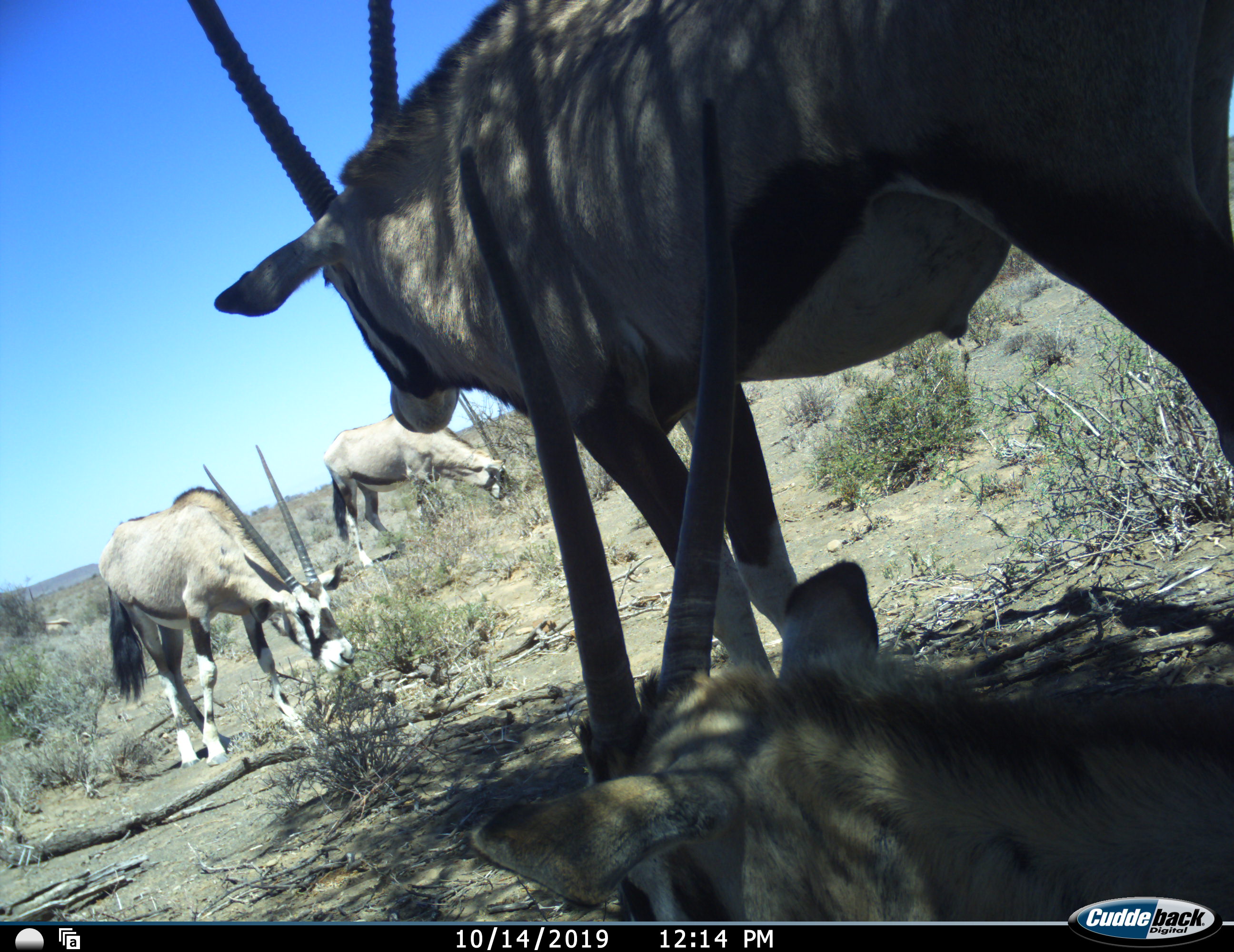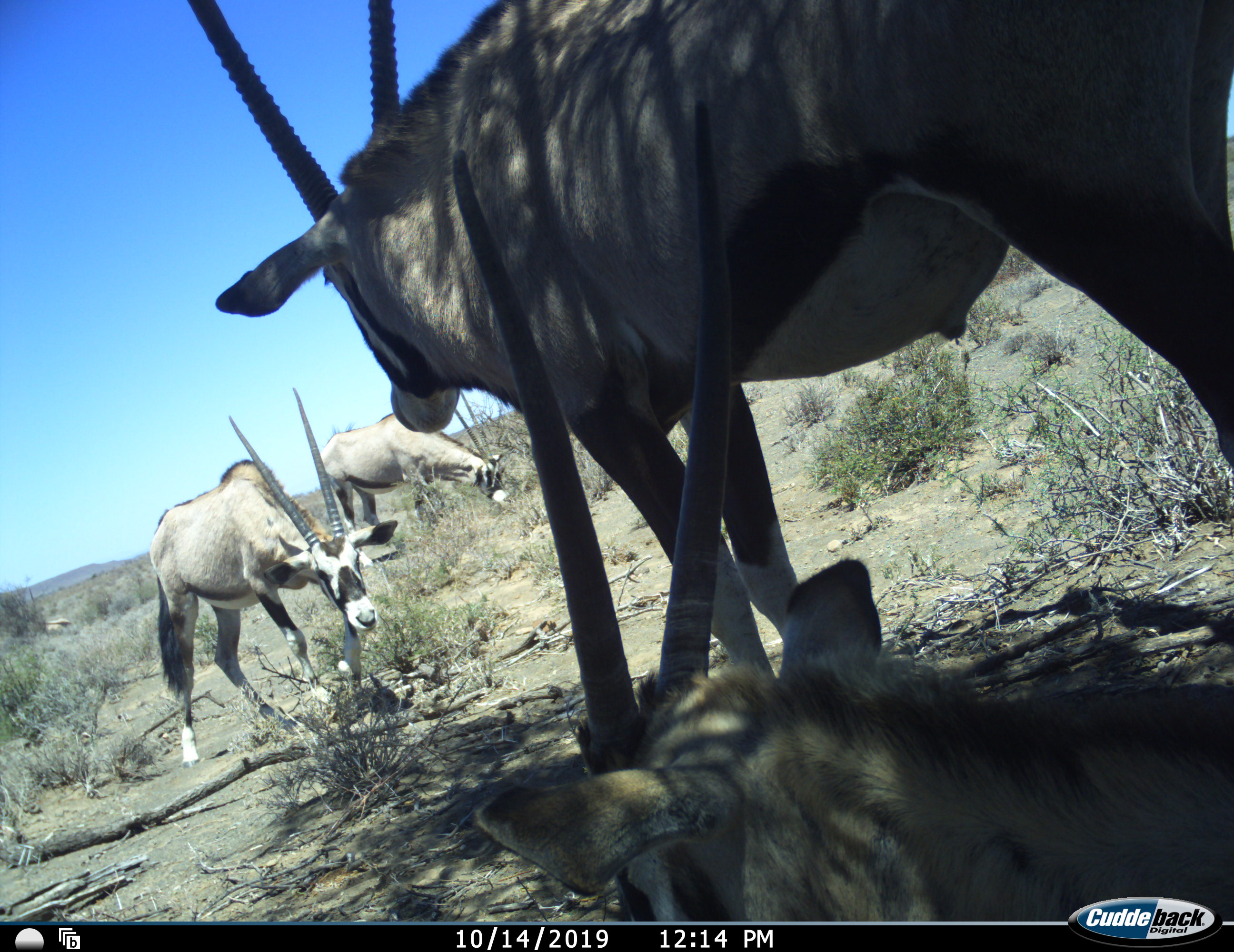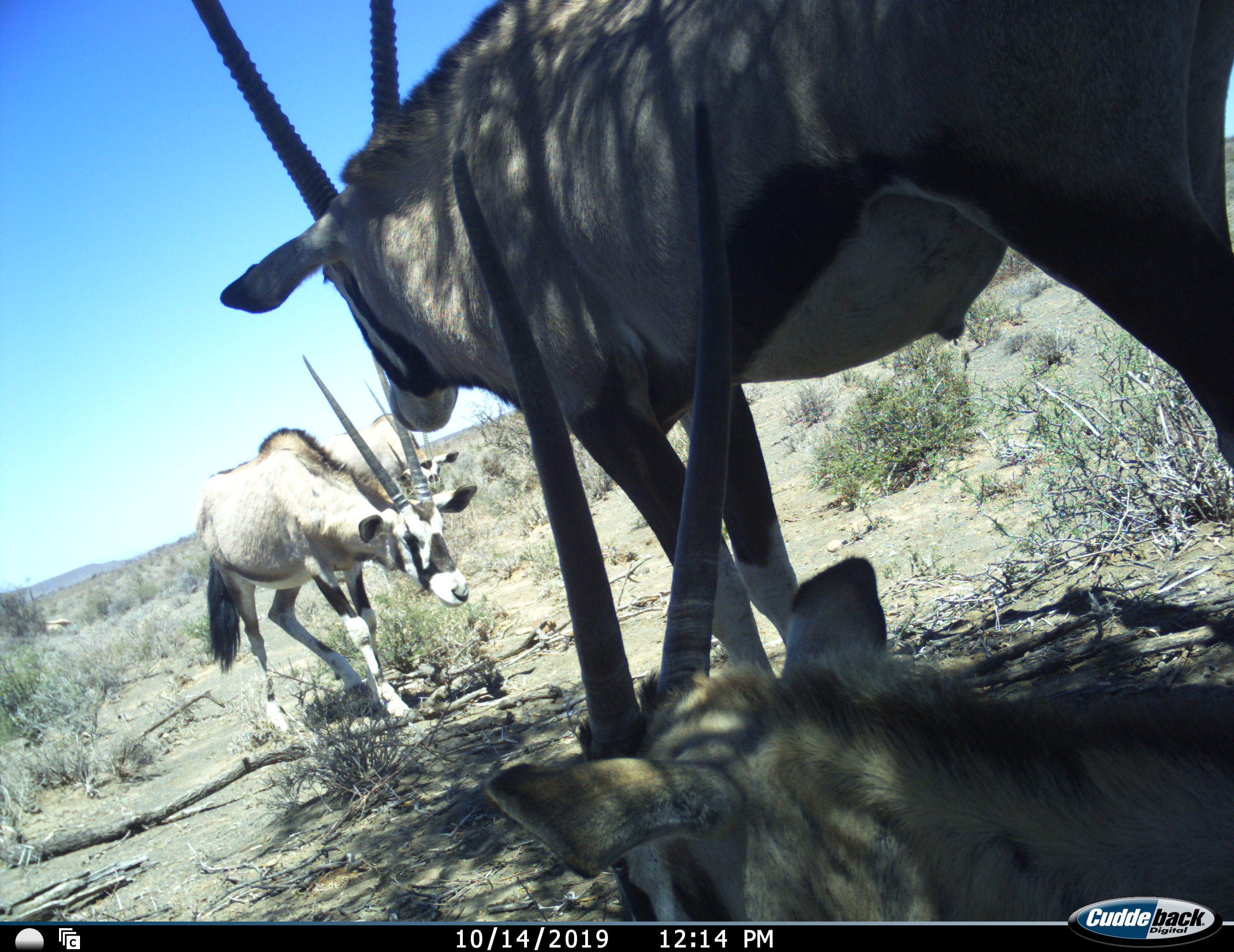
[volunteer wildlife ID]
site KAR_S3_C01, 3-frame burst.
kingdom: Animalia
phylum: Chordata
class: Mammalia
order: Artiodactyla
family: Bovidae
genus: Oryx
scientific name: Oryx gazella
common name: gemsbok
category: oryx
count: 4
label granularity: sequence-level